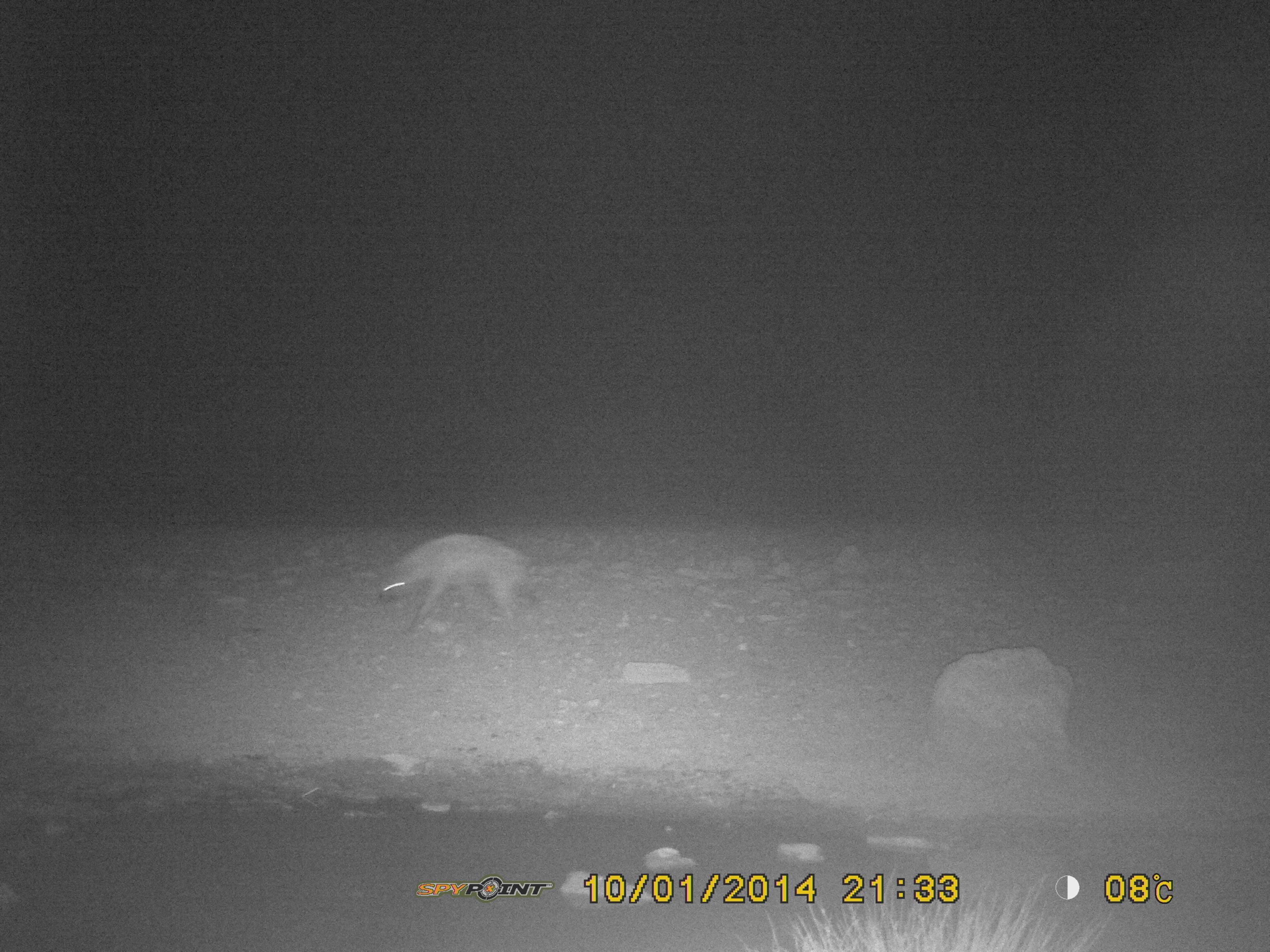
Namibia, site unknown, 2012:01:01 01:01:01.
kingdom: Animalia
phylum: Chordata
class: Mammalia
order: Carnivora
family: Hyaenidae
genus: Crocuta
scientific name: Crocuta crocuta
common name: spotted hyena